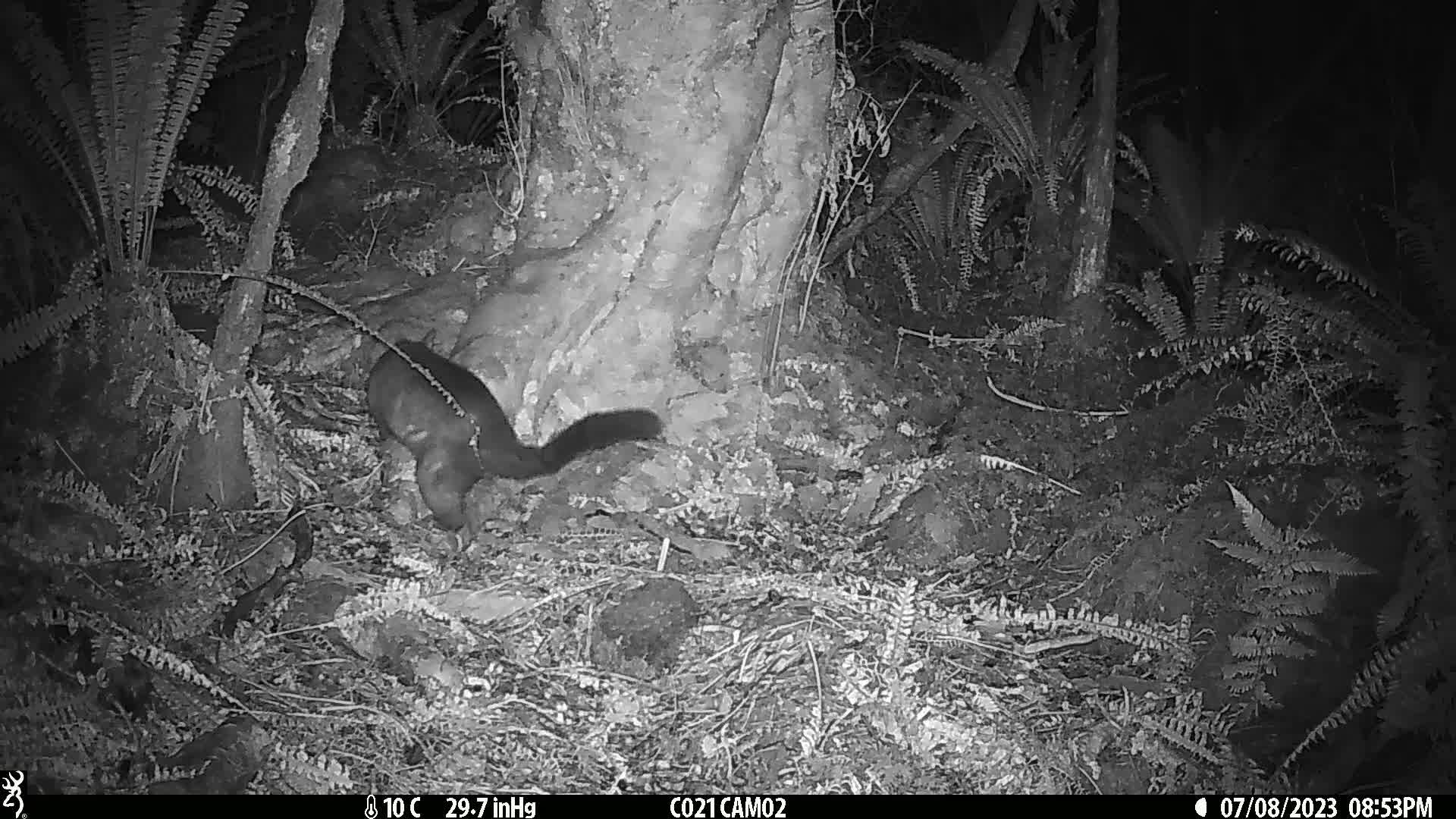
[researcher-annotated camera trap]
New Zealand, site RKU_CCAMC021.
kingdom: Animalia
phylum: Chordata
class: Mammalia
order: Diprotodontia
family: Phalangeridae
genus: Trichosurus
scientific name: Trichosurus vulpecula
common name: common brushtail possum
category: possum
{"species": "possum (common brushtail possum) (Trichosurus vulpecula)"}